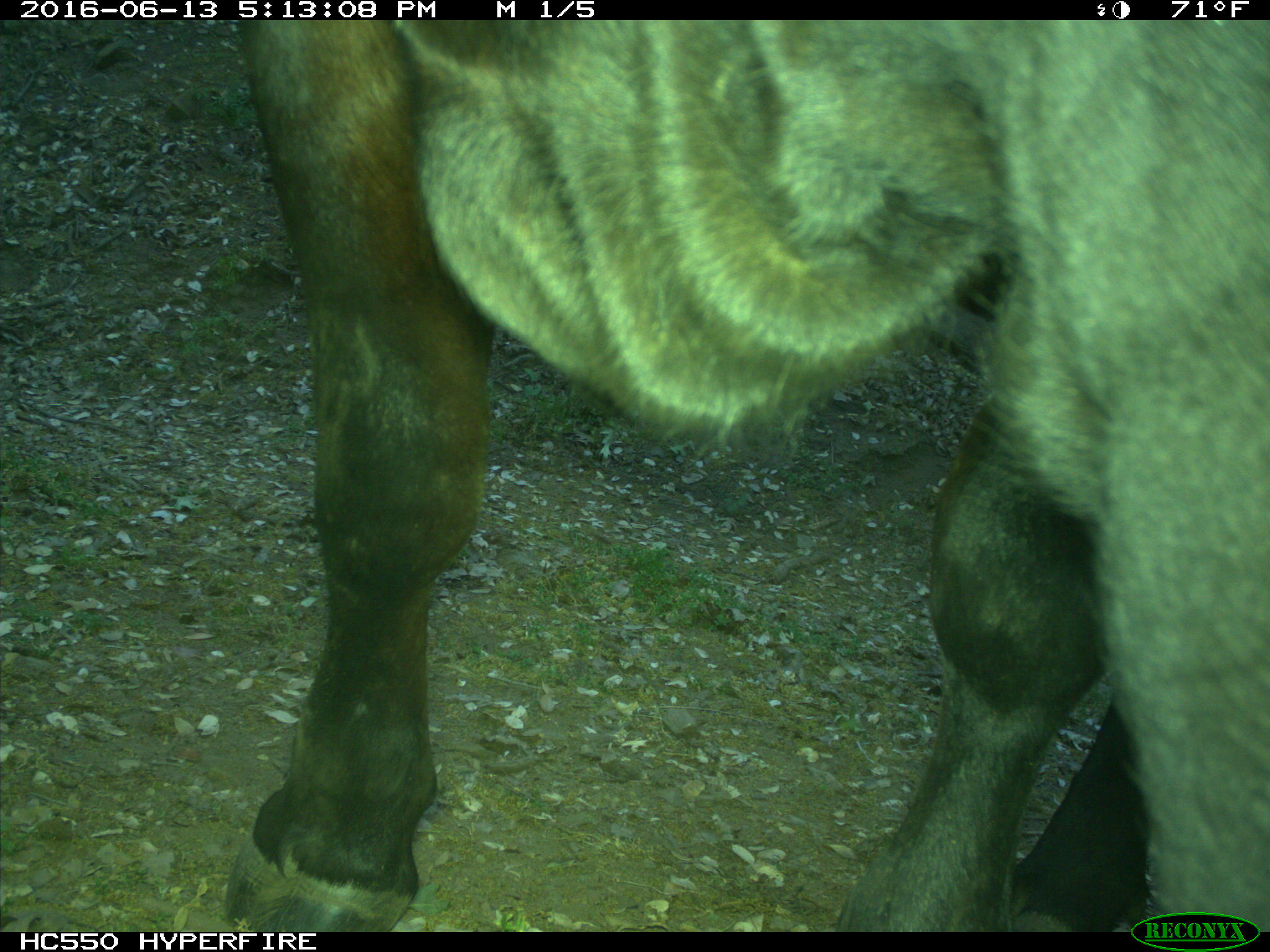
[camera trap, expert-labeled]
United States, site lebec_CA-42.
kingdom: Animalia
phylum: Chordata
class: Mammalia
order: Artiodactyla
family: Bovidae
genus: Bos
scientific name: Bos taurus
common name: domestic cow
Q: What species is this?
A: Bos taurus (domestic cow).